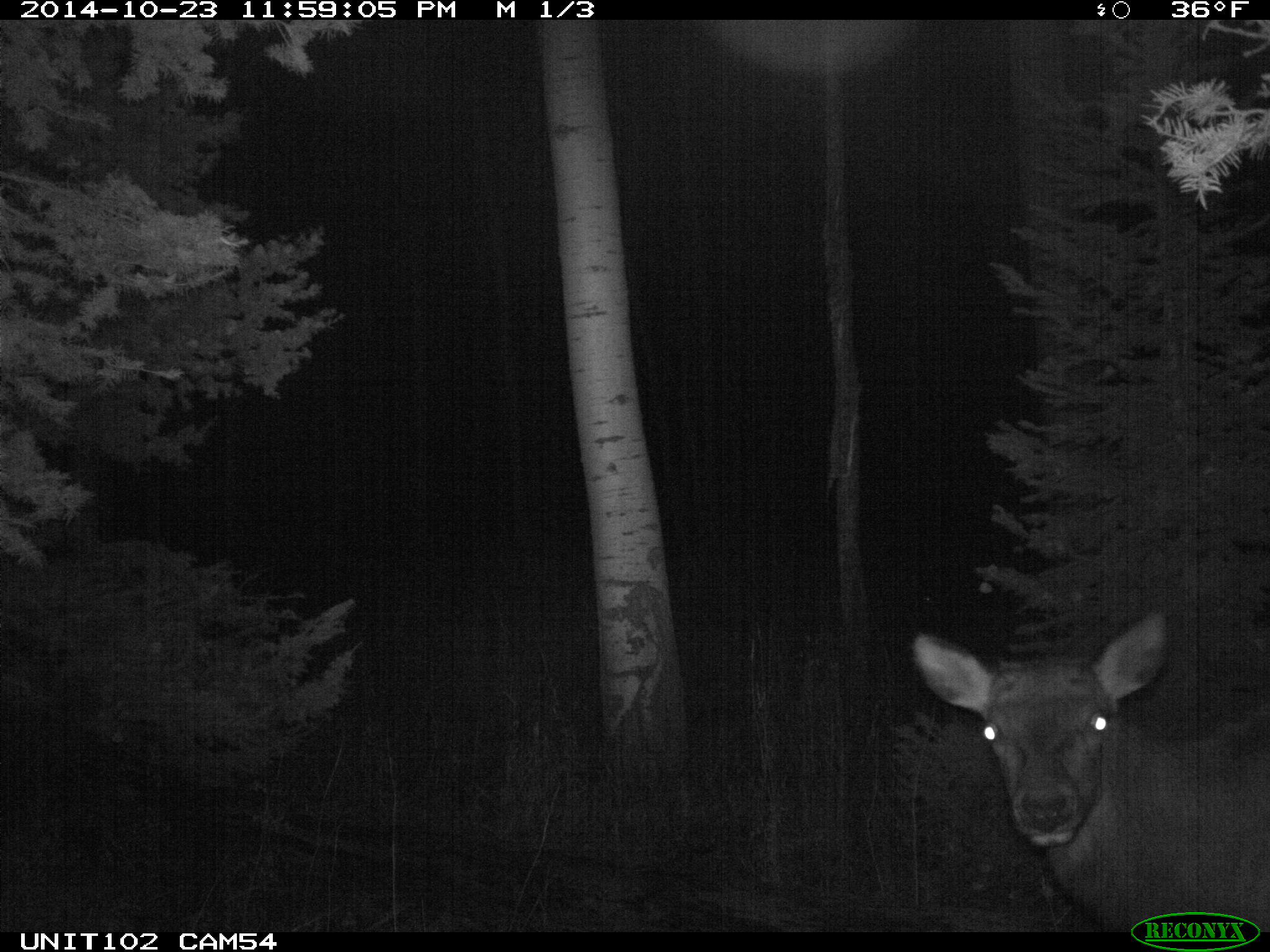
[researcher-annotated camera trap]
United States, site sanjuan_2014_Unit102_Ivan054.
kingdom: Animalia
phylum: Chordata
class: Mammalia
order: Artiodactyla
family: Cervidae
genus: Cervus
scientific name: Cervus elaphus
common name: red deer